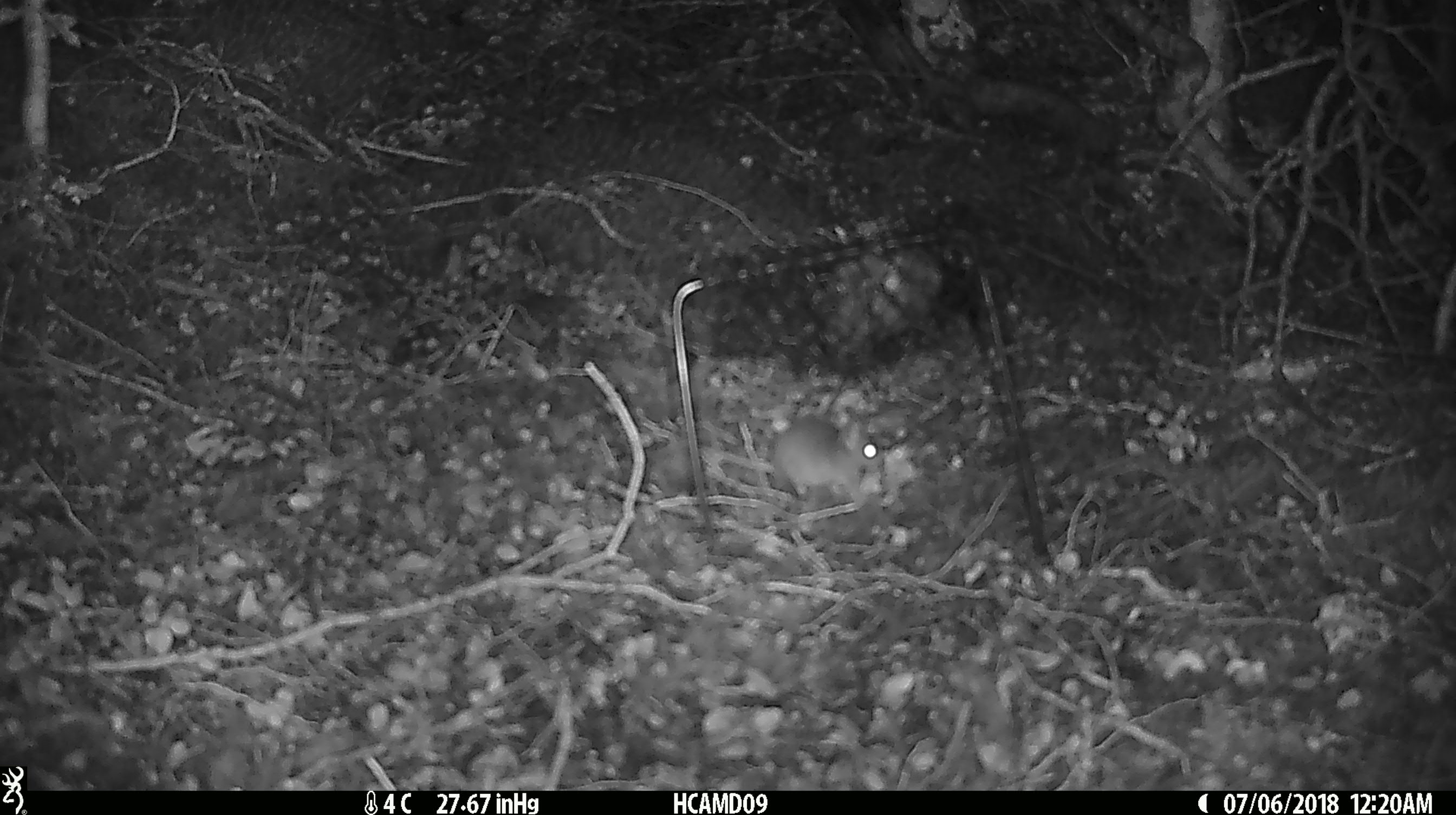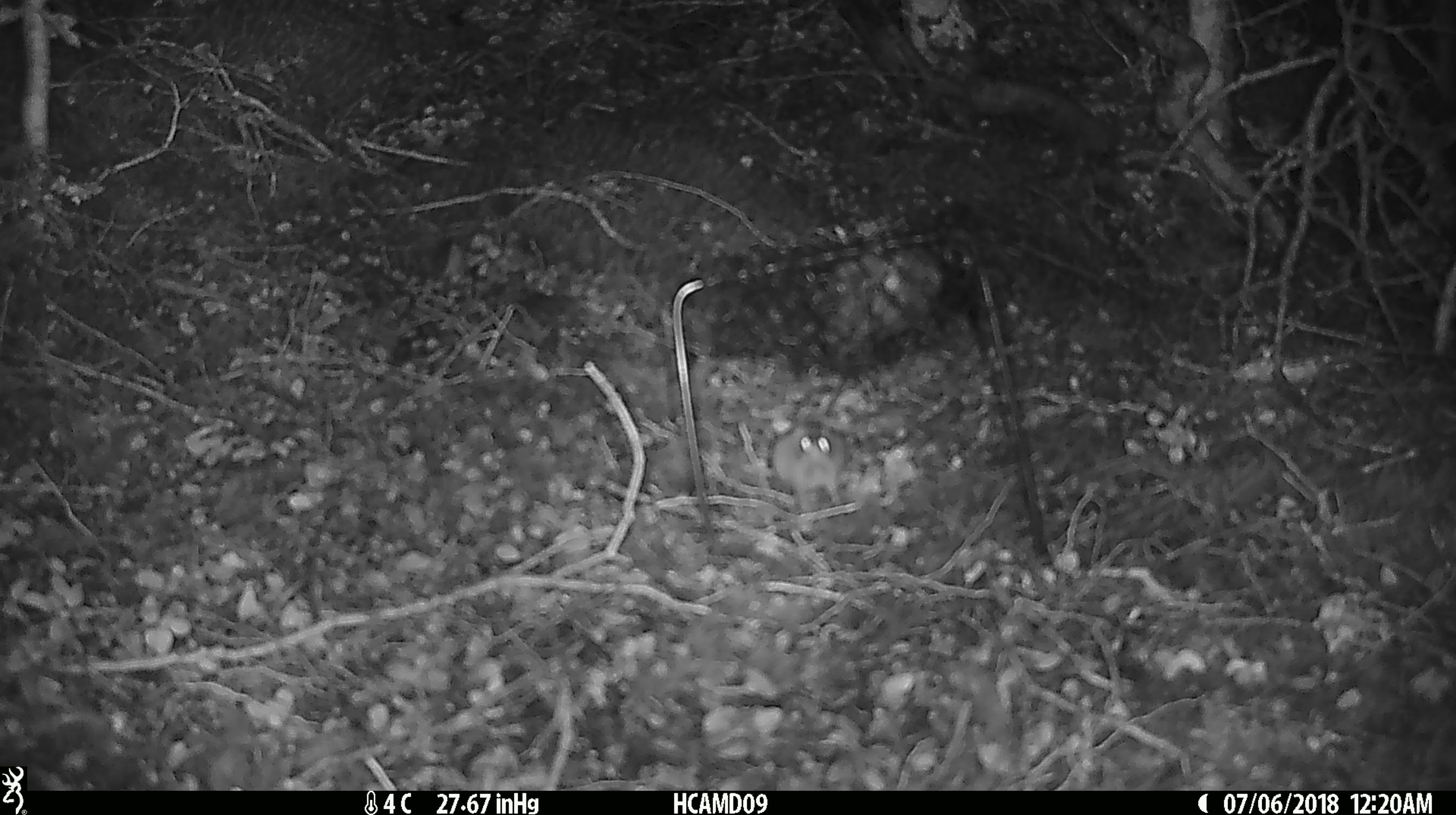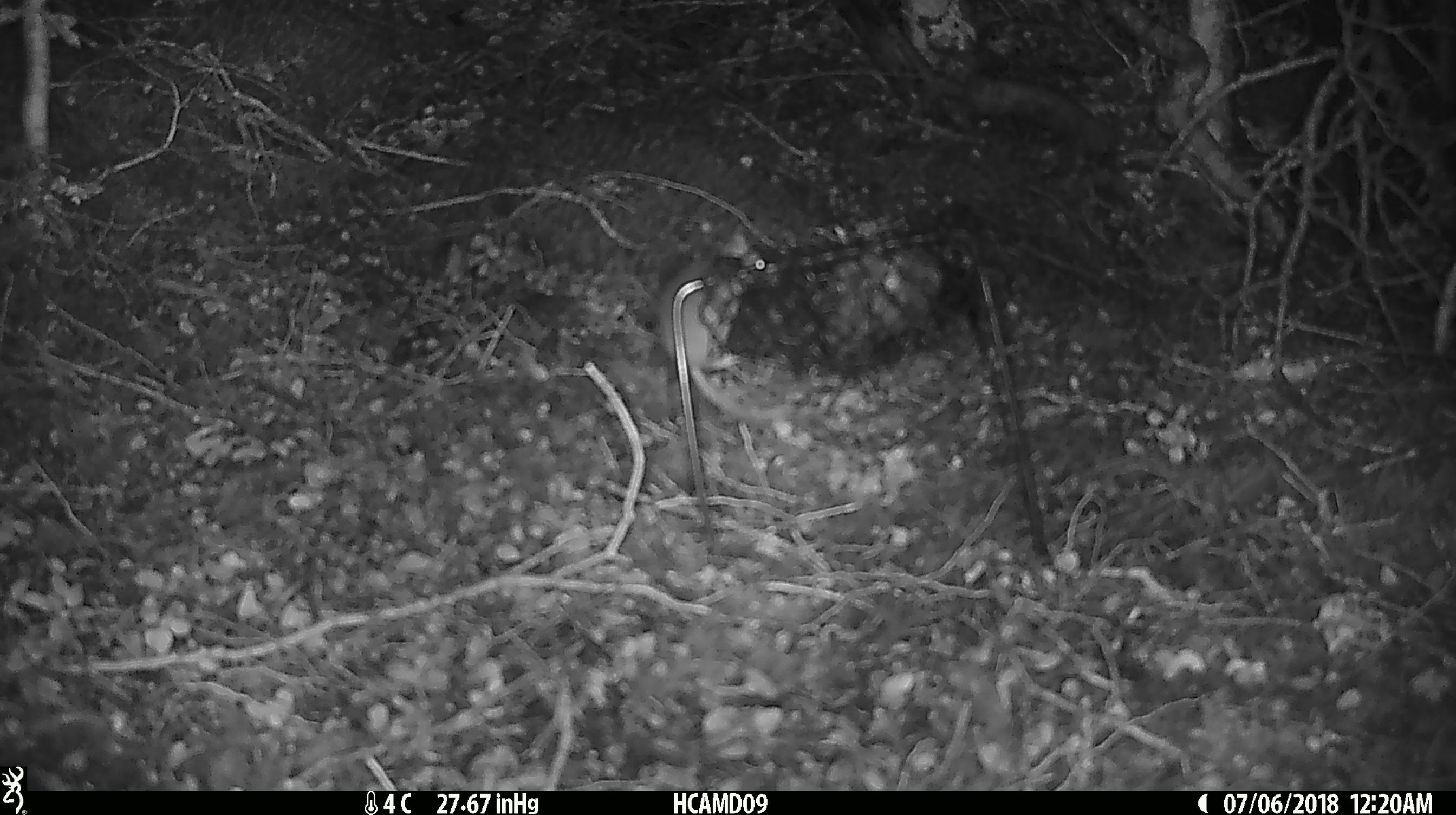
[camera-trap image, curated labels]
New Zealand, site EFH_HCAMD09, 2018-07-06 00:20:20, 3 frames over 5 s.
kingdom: Animalia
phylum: Chordata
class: Mammalia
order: Rodentia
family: Muridae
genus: Mus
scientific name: Mus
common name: mouse